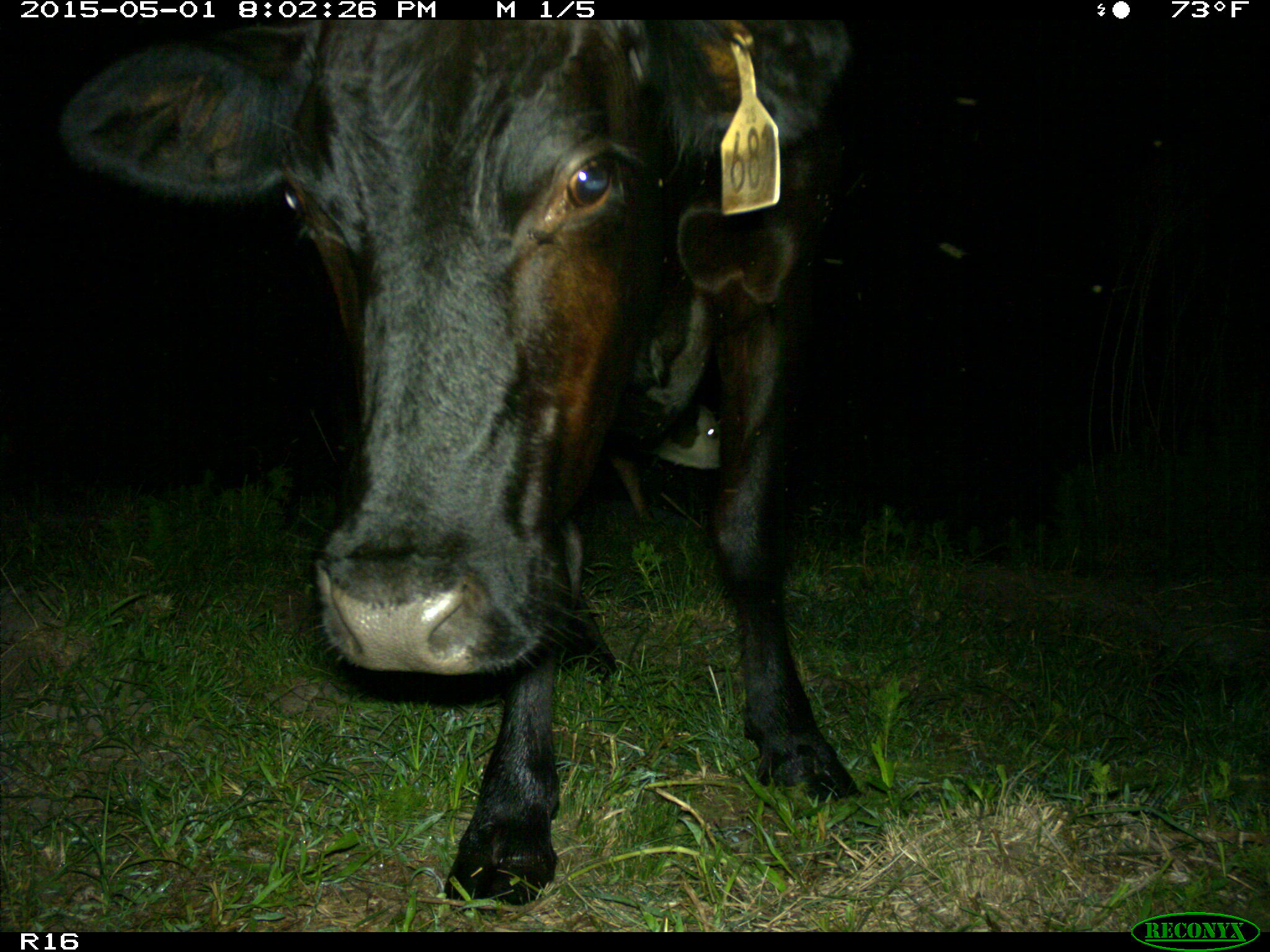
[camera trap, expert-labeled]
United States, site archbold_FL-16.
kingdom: Animalia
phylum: Chordata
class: Mammalia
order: Artiodactyla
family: Bovidae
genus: Bos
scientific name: Bos taurus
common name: domestic cow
Bos taurus (domestic cow).